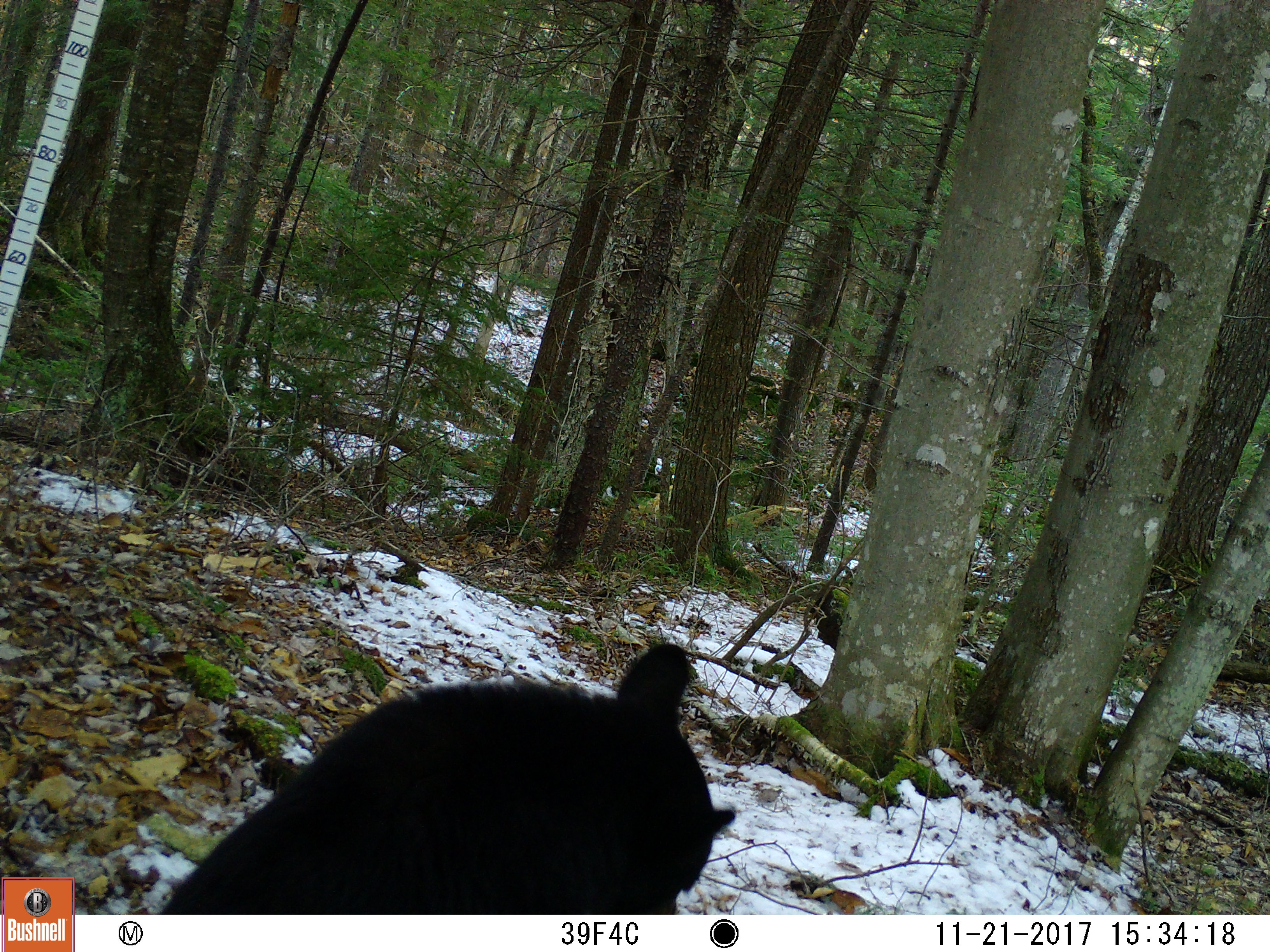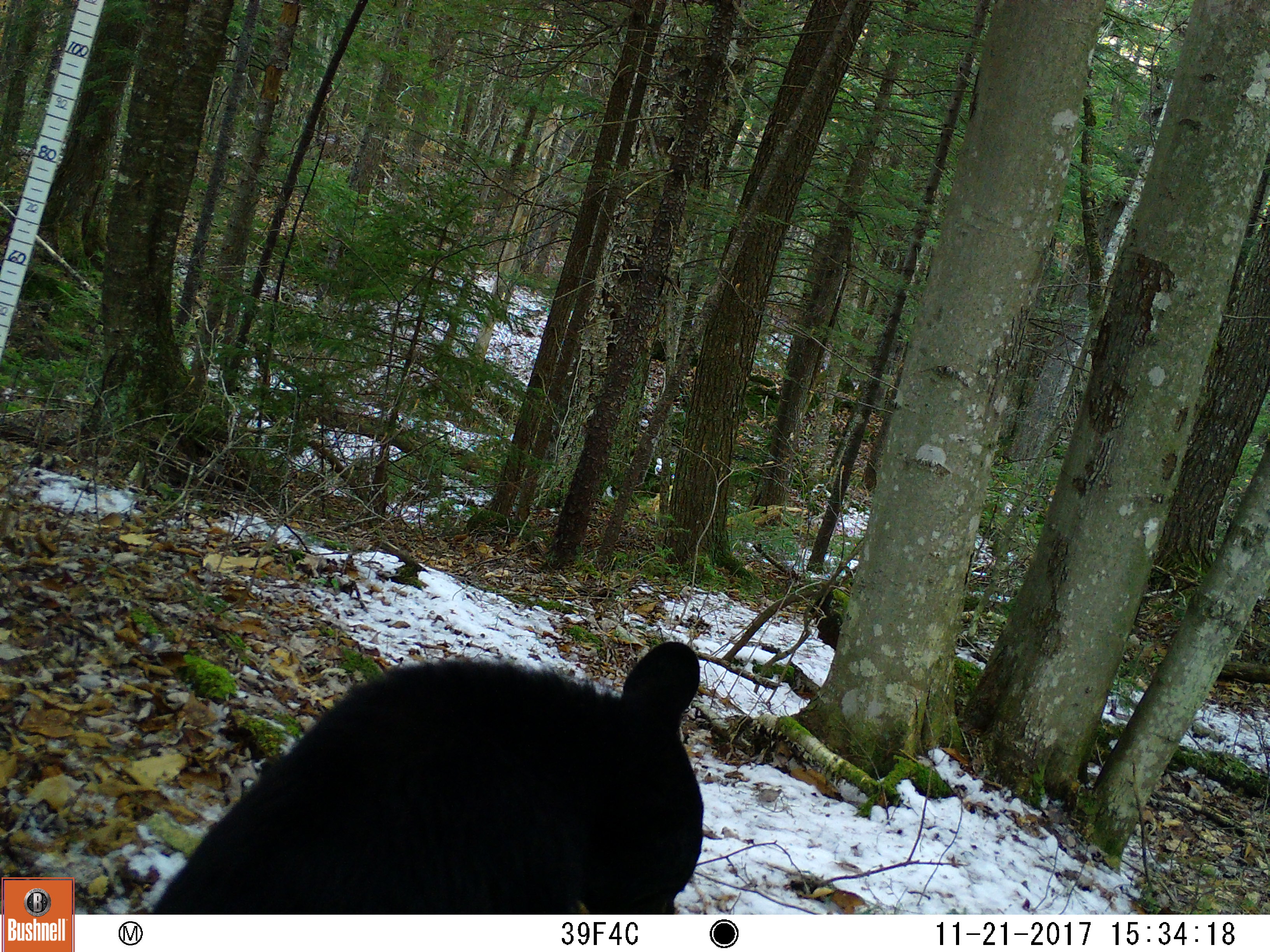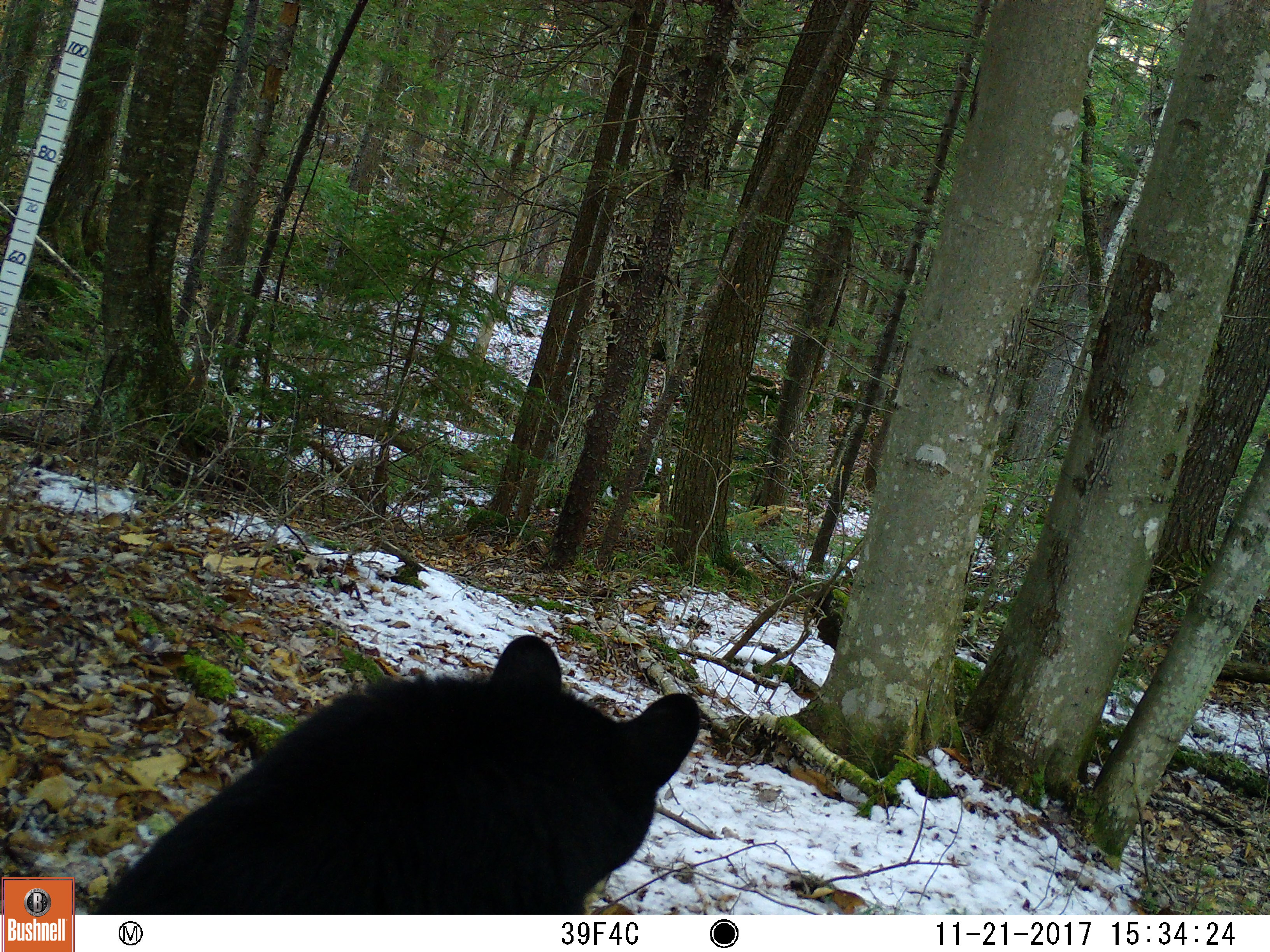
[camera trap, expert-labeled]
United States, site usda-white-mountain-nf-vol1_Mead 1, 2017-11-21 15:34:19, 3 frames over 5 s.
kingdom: Animalia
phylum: Chordata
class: Mammalia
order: Carnivora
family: Ursidae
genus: Ursus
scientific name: Ursus americanus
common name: black bear